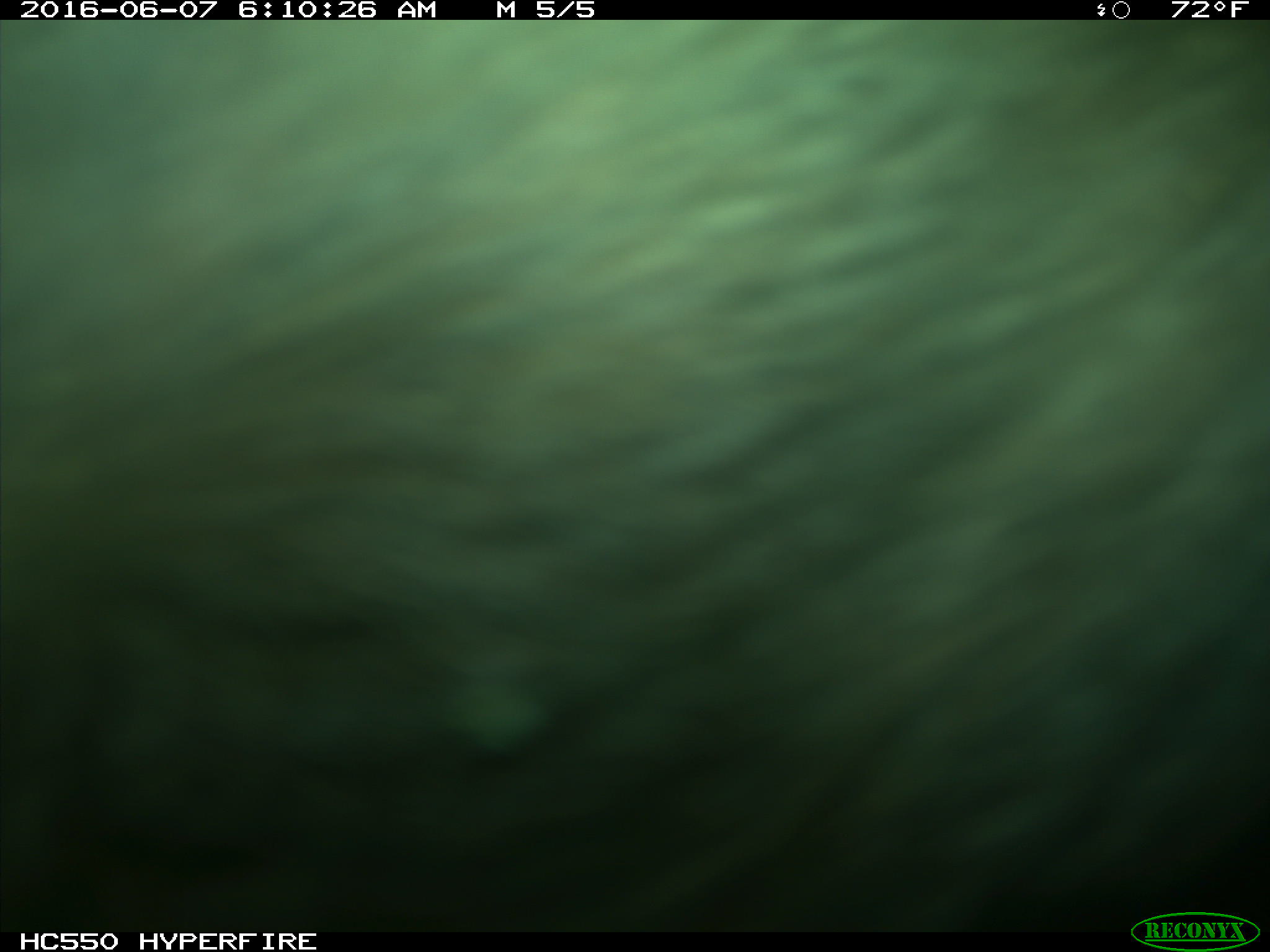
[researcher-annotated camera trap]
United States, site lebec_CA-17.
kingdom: Animalia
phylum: Chordata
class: Mammalia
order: Artiodactyla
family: Bovidae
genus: Bos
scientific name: Bos taurus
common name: domestic cow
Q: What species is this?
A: Bos taurus (domestic cow).